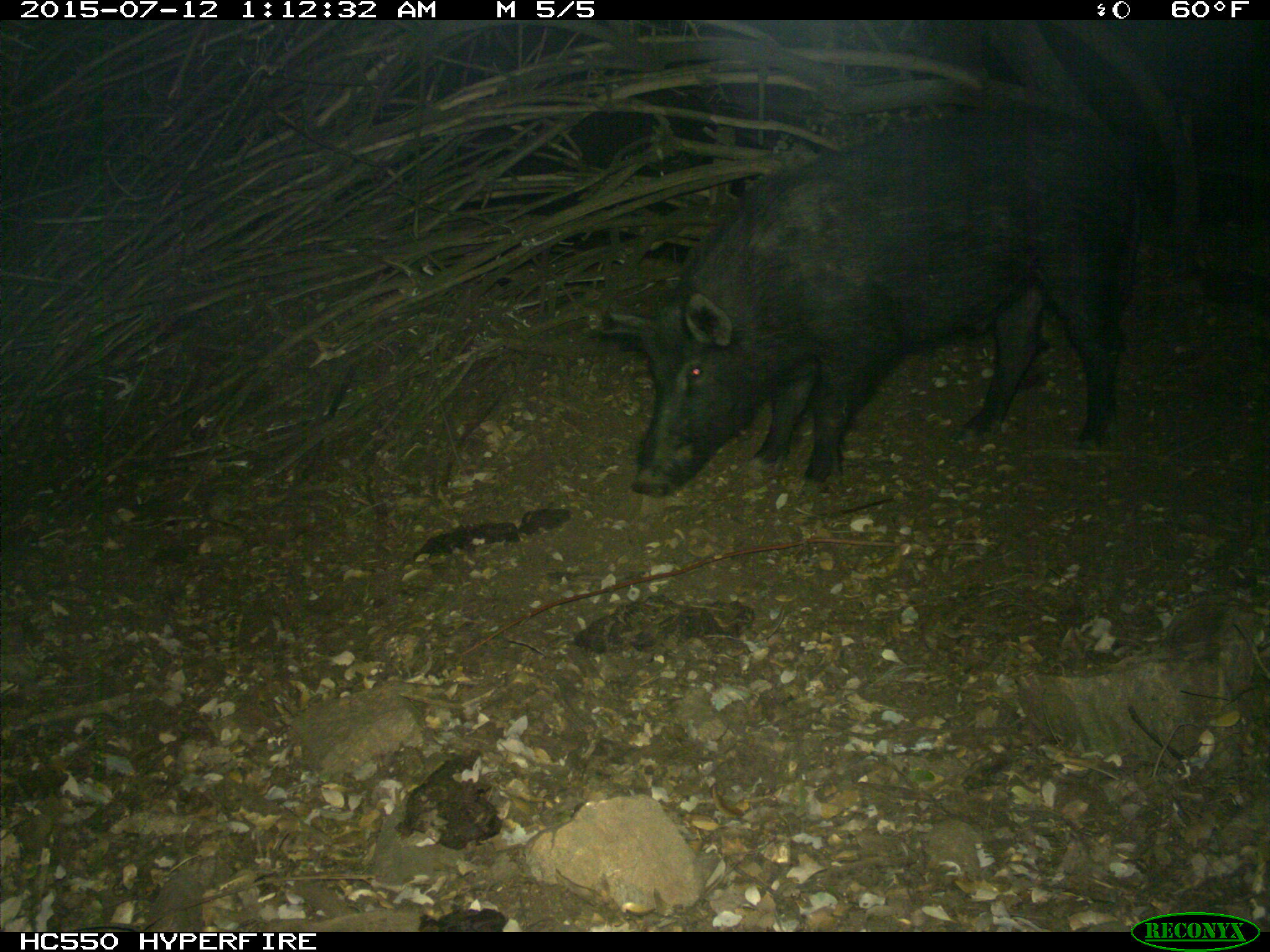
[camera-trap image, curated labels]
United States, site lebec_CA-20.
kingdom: Animalia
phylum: Chordata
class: Mammalia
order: Artiodactyla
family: Suidae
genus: Sus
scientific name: Sus scrofa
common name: wild boar